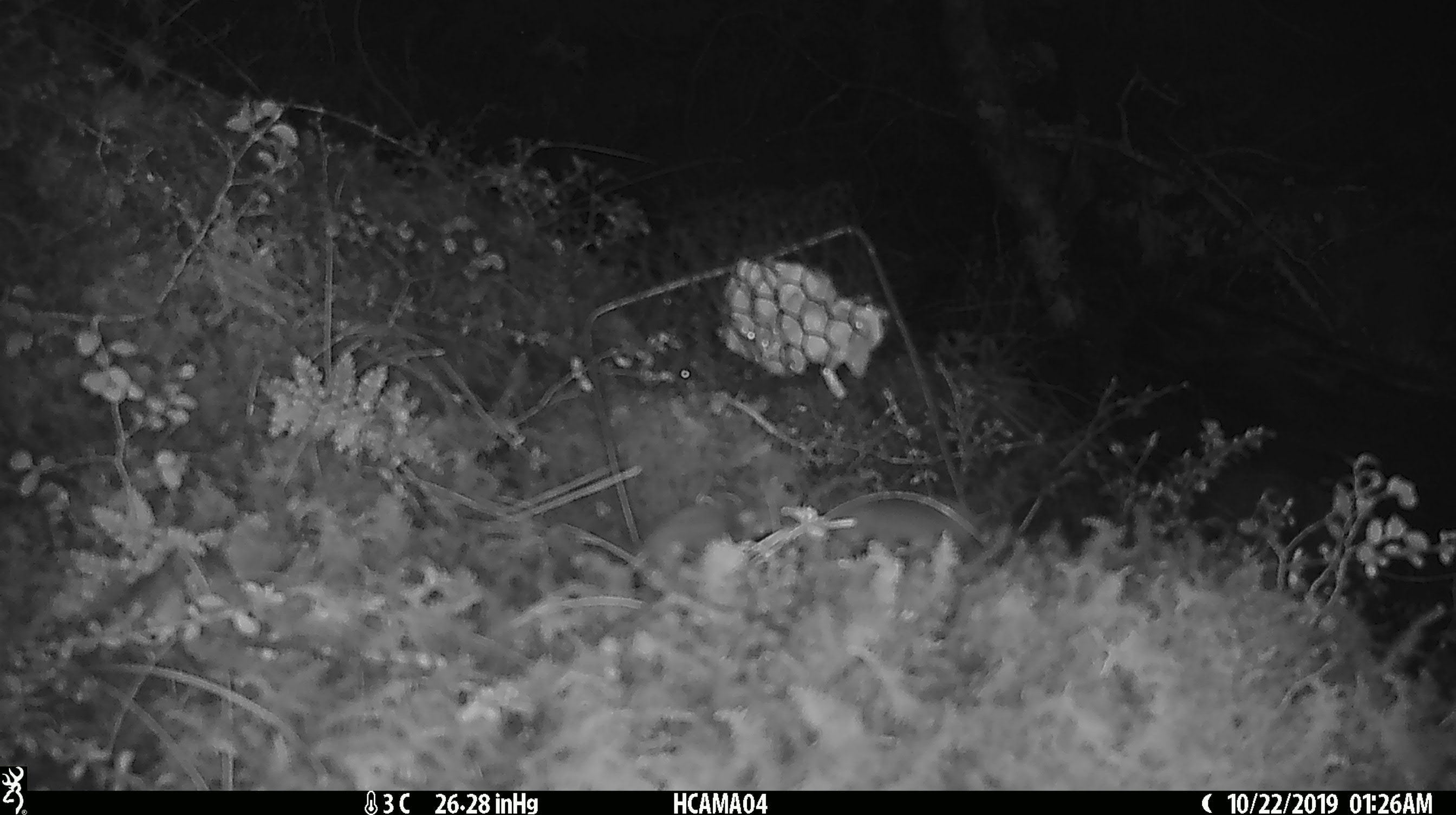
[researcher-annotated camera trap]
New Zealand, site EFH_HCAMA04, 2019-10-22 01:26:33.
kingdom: Animalia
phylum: Chordata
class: Mammalia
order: Rodentia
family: Muridae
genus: Rattus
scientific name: Rattus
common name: rat